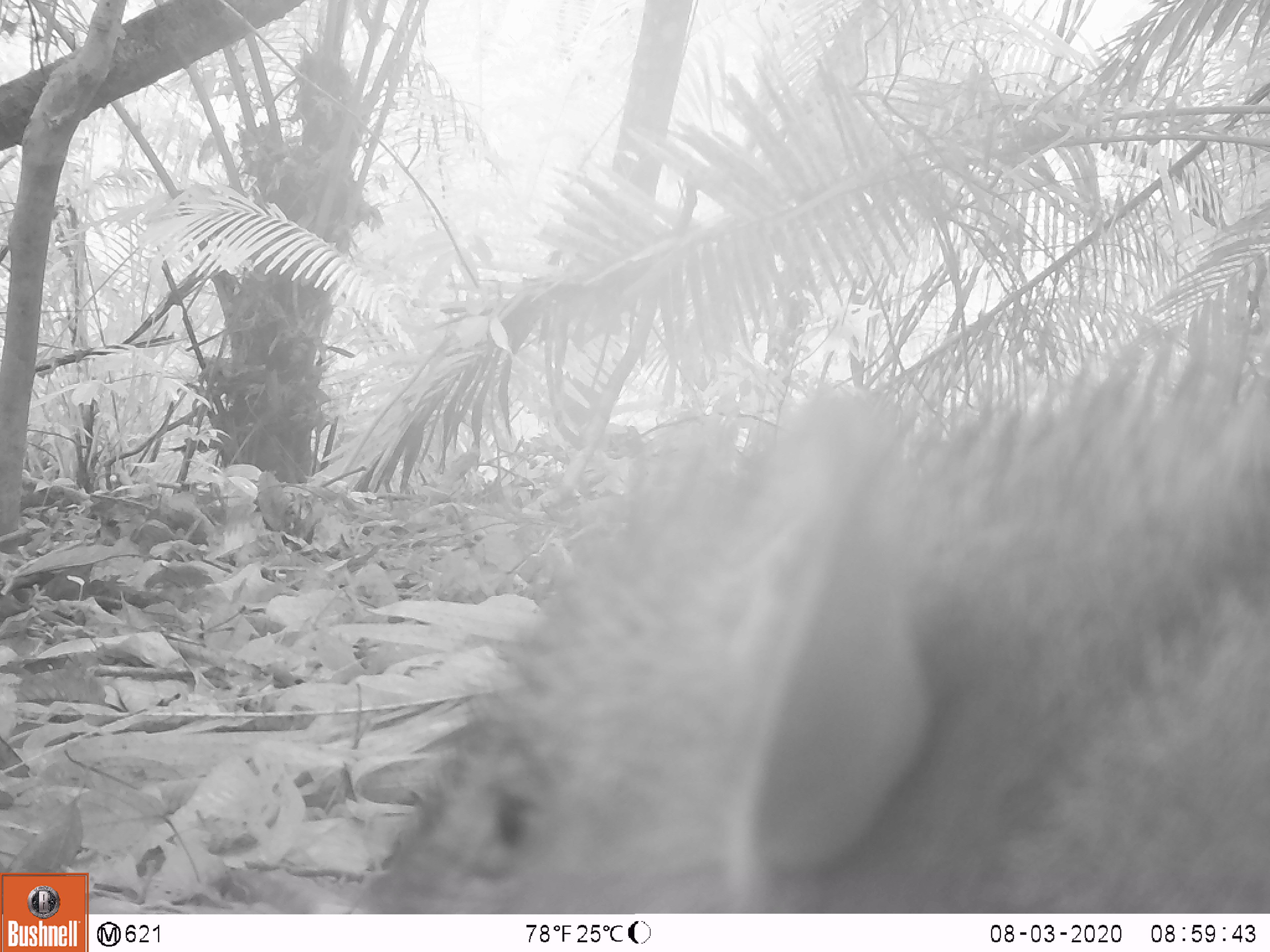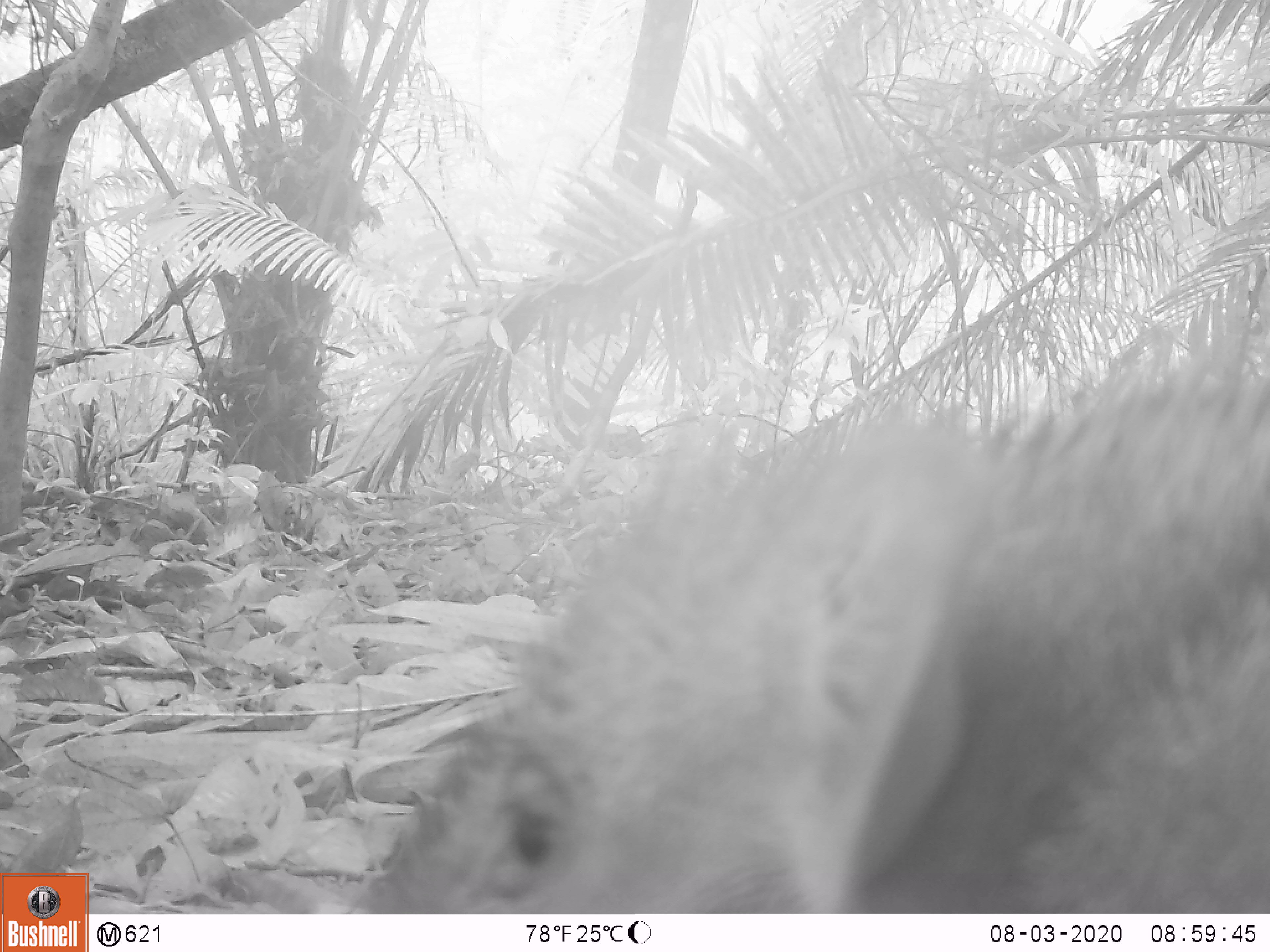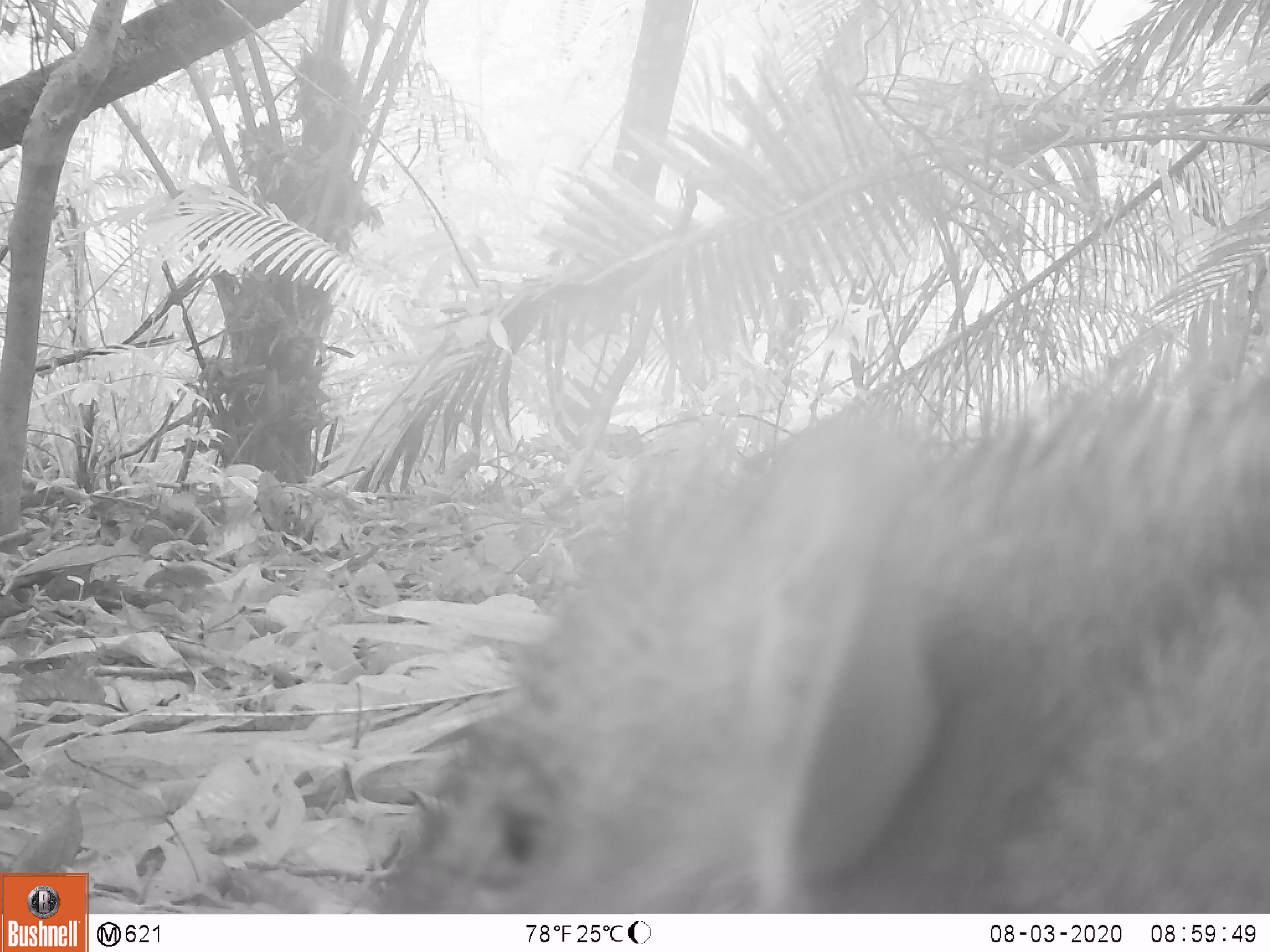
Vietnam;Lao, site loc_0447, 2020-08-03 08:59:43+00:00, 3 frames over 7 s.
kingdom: Animalia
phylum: Chordata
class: Mammalia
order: Artiodactyla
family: Suidae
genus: Sus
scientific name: Sus scrofa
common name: eurasian wild pig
Eurasian wild pig (Sus scrofa). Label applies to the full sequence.